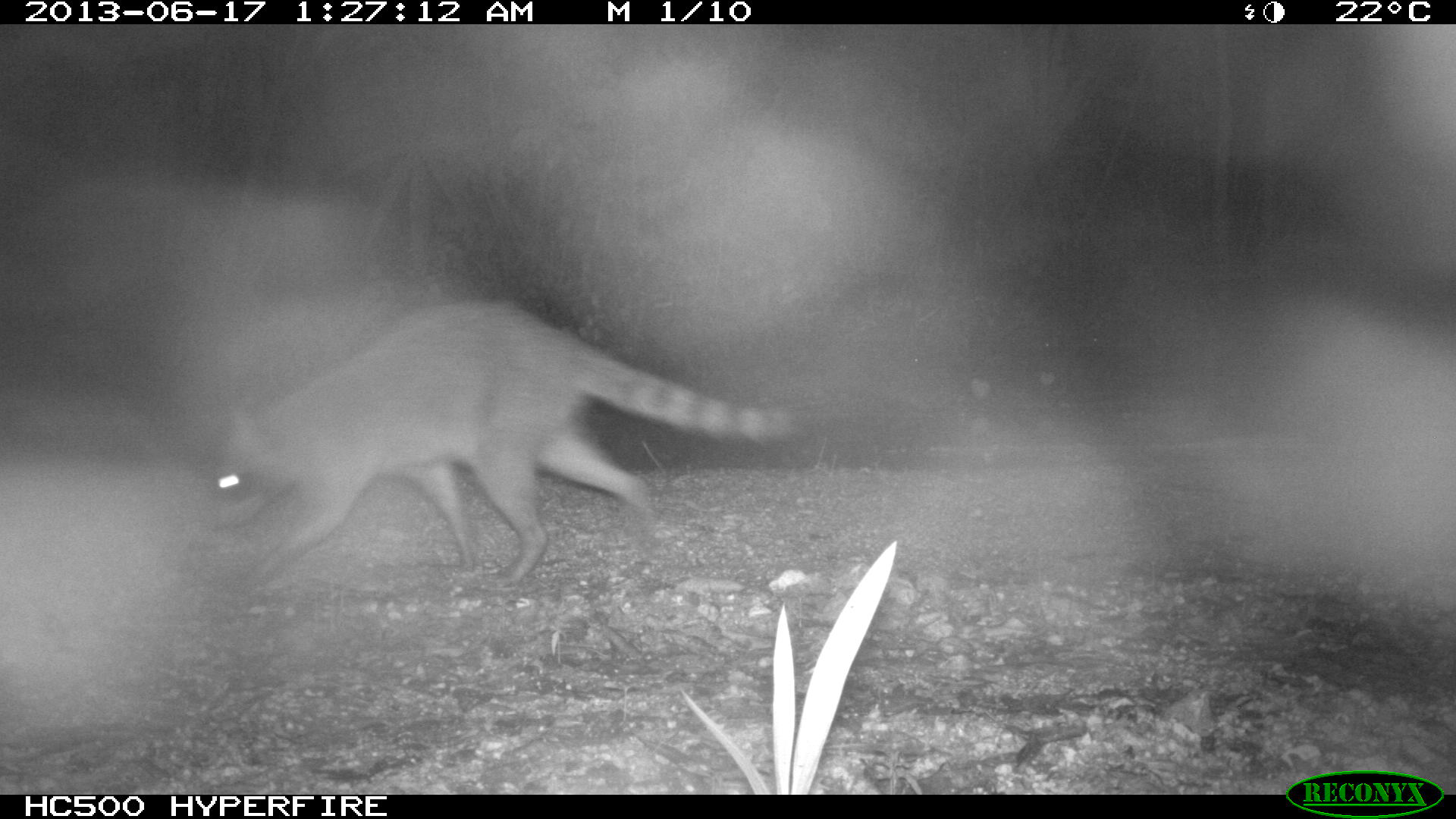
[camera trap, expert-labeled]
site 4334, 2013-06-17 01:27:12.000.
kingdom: Animalia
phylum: Chordata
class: Mammalia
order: Carnivora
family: Procyonidae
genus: Procyon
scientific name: Procyon lotor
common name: common raccoon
Procyon lotor (common raccoon), count 1.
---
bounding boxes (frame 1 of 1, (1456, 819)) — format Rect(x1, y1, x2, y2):
procyon lotor: Rect(207, 299, 803, 596)